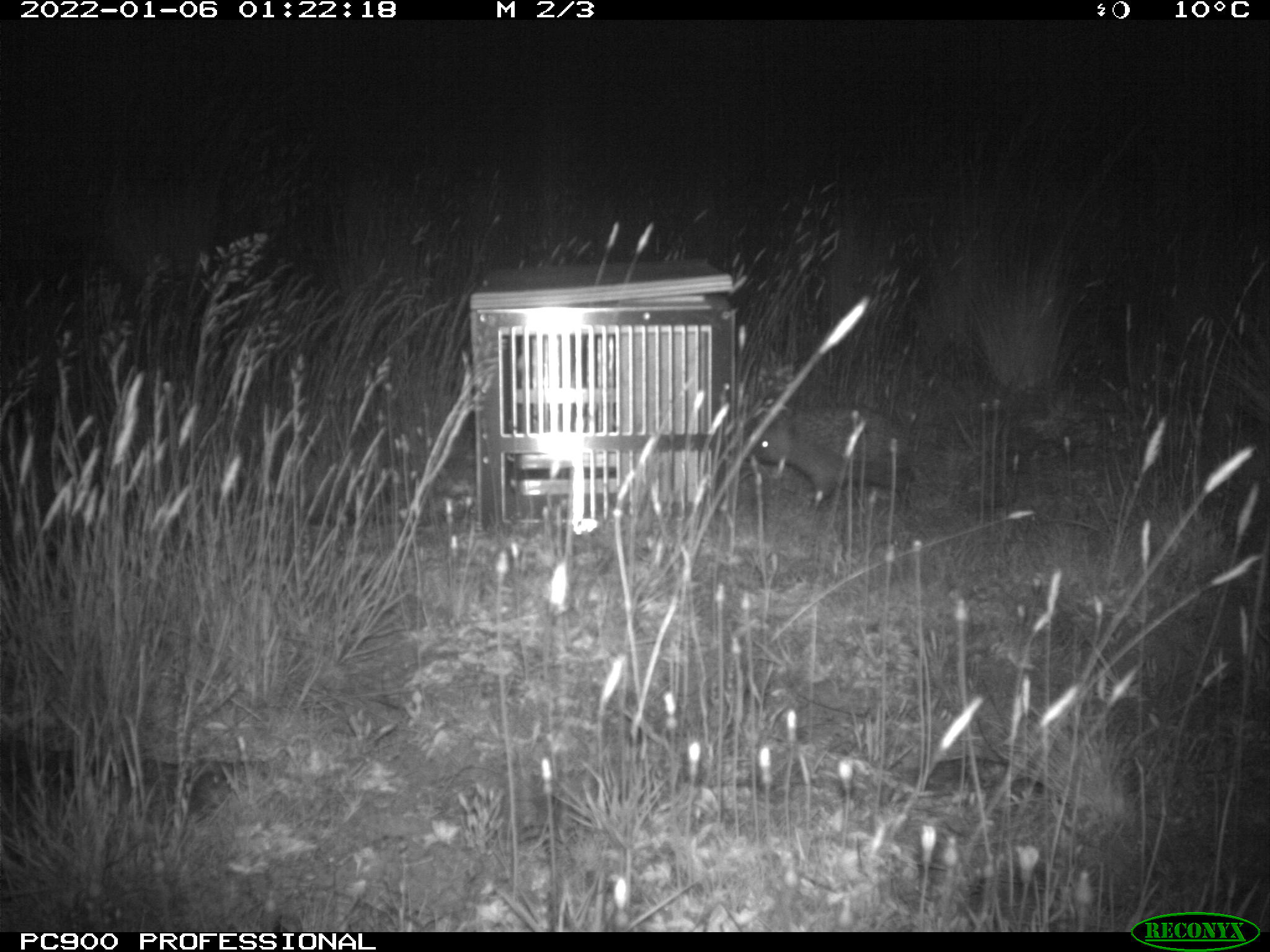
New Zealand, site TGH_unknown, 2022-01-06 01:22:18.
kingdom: Animalia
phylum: Chordata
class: Mammalia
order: Eulipotyphla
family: Erinaceidae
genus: Erinaceus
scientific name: Erinaceus europaeus europaeus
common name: european hedgehog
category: hedgehog